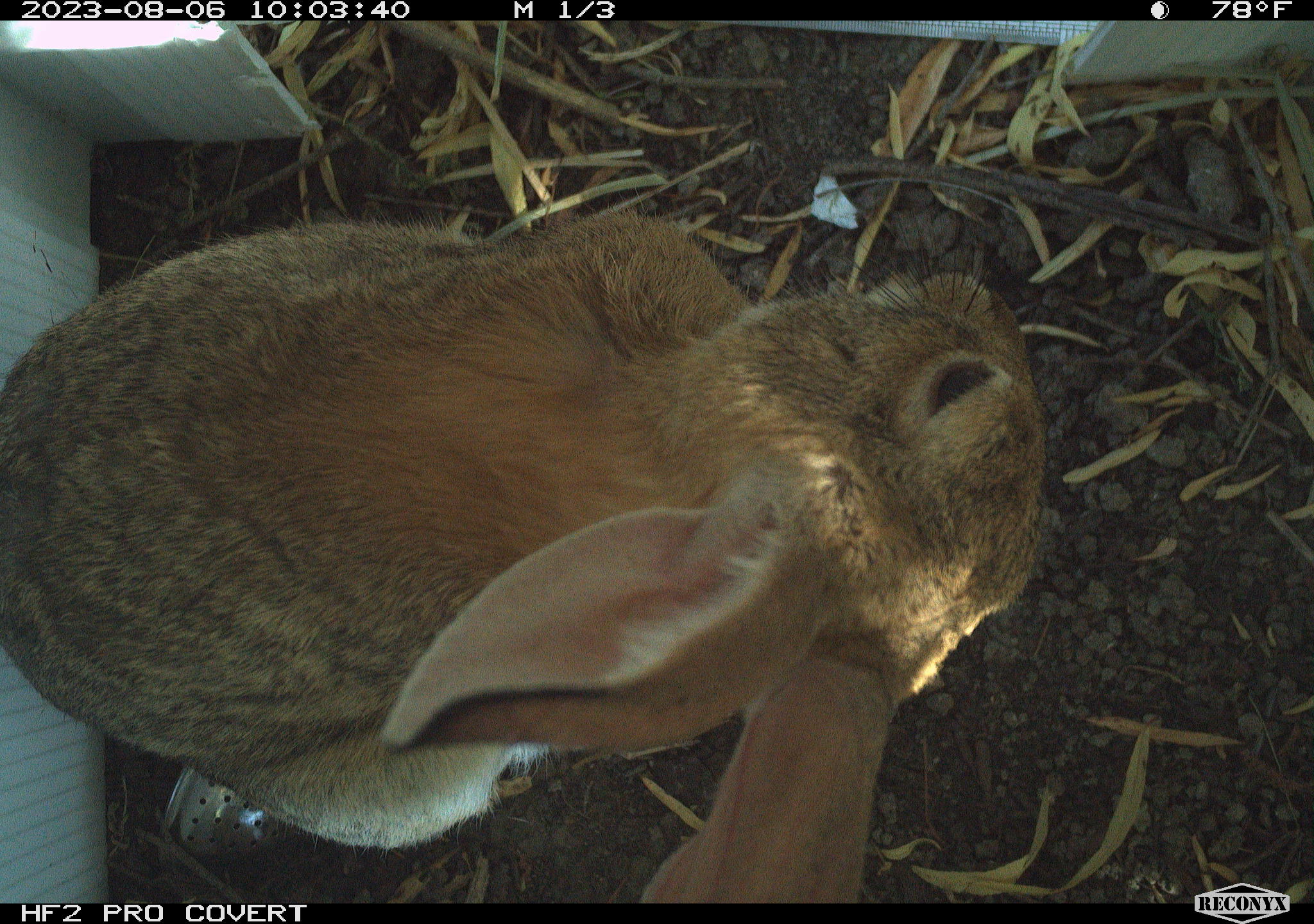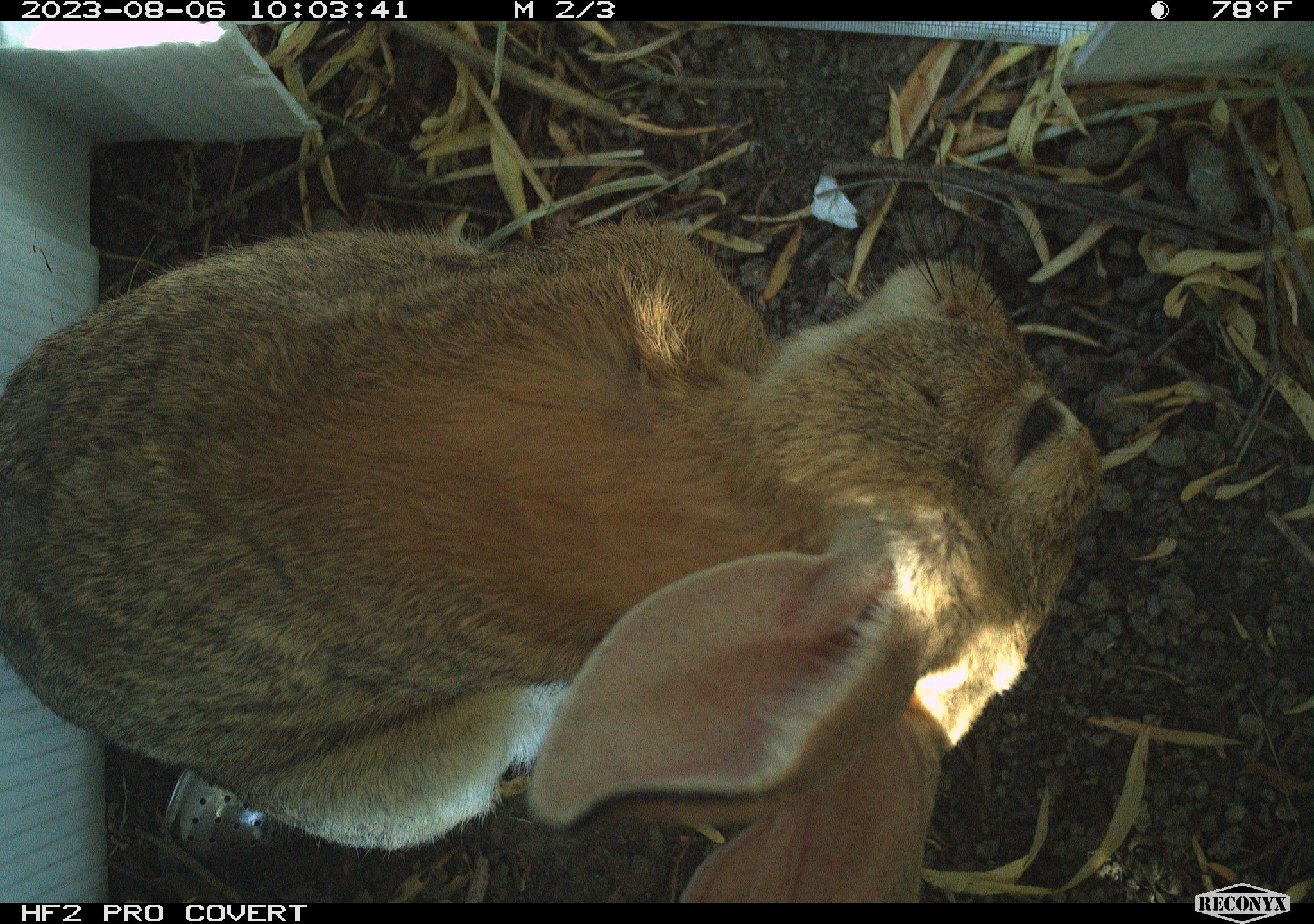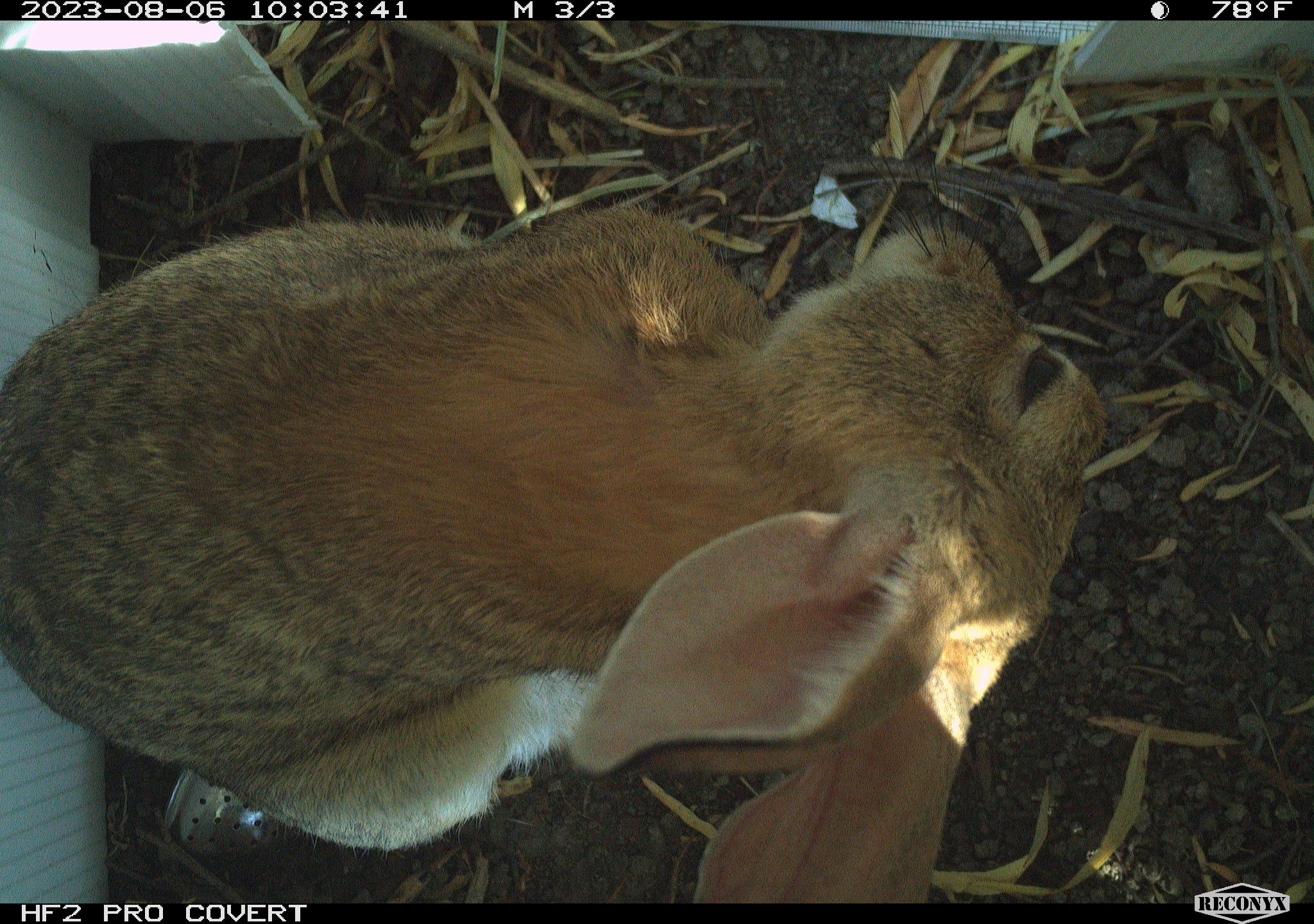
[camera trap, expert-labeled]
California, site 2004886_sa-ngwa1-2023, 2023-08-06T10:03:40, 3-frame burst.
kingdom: Animalia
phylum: Chordata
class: Mammalia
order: Lagomorpha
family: Leporidae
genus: Sylvilagus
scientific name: Sylvilagus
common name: cottontail rabbits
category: sylvilagus species